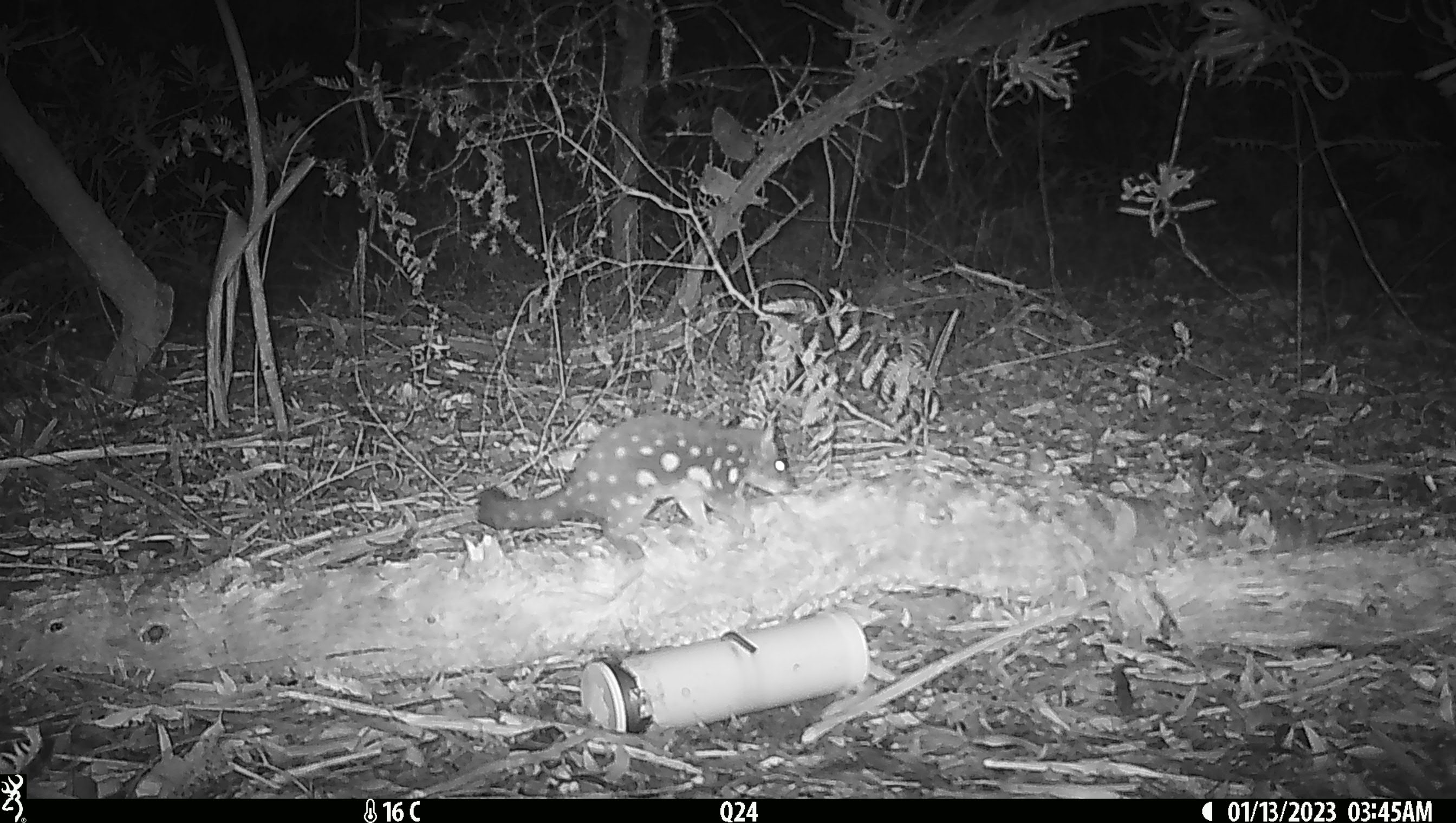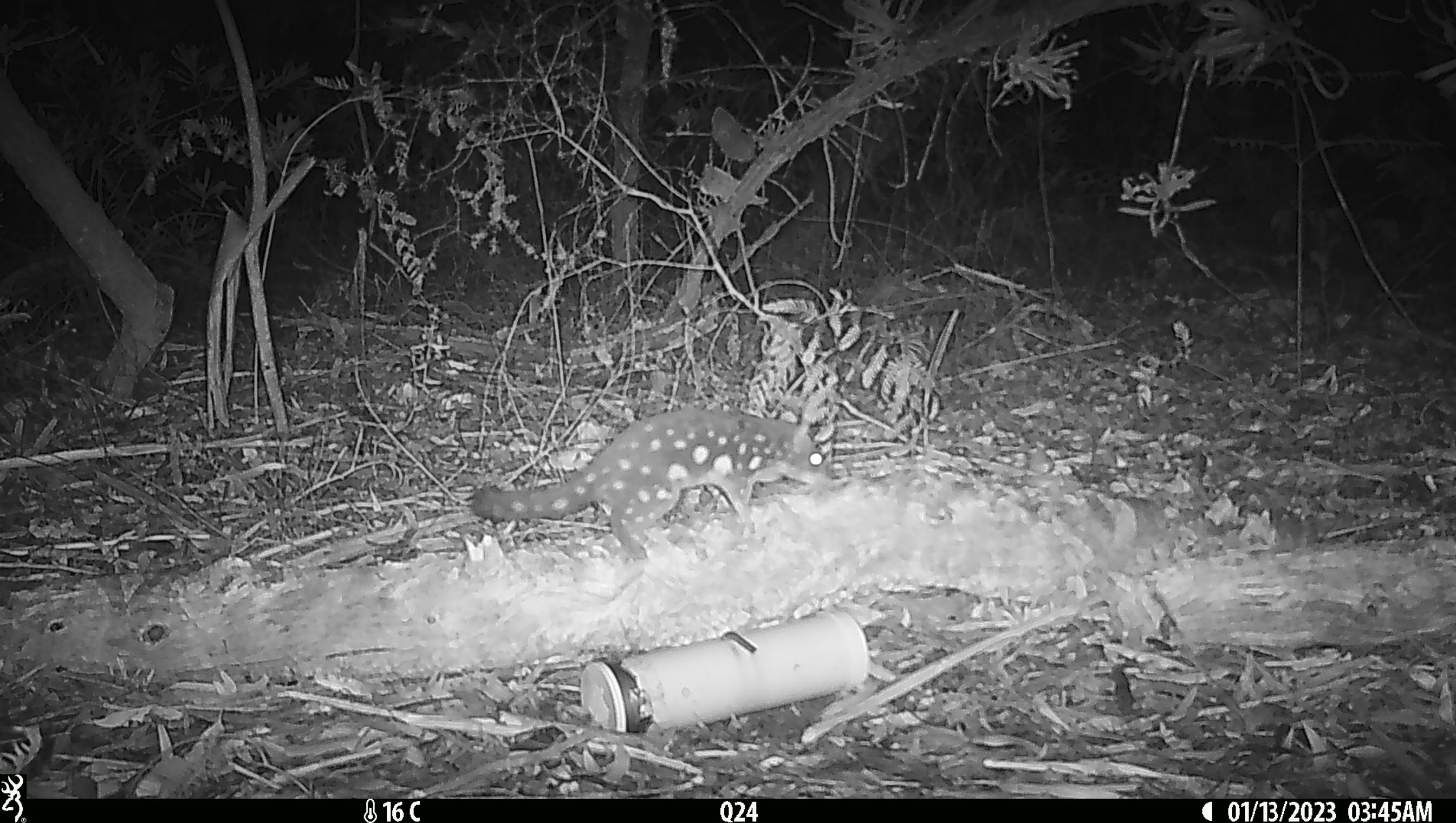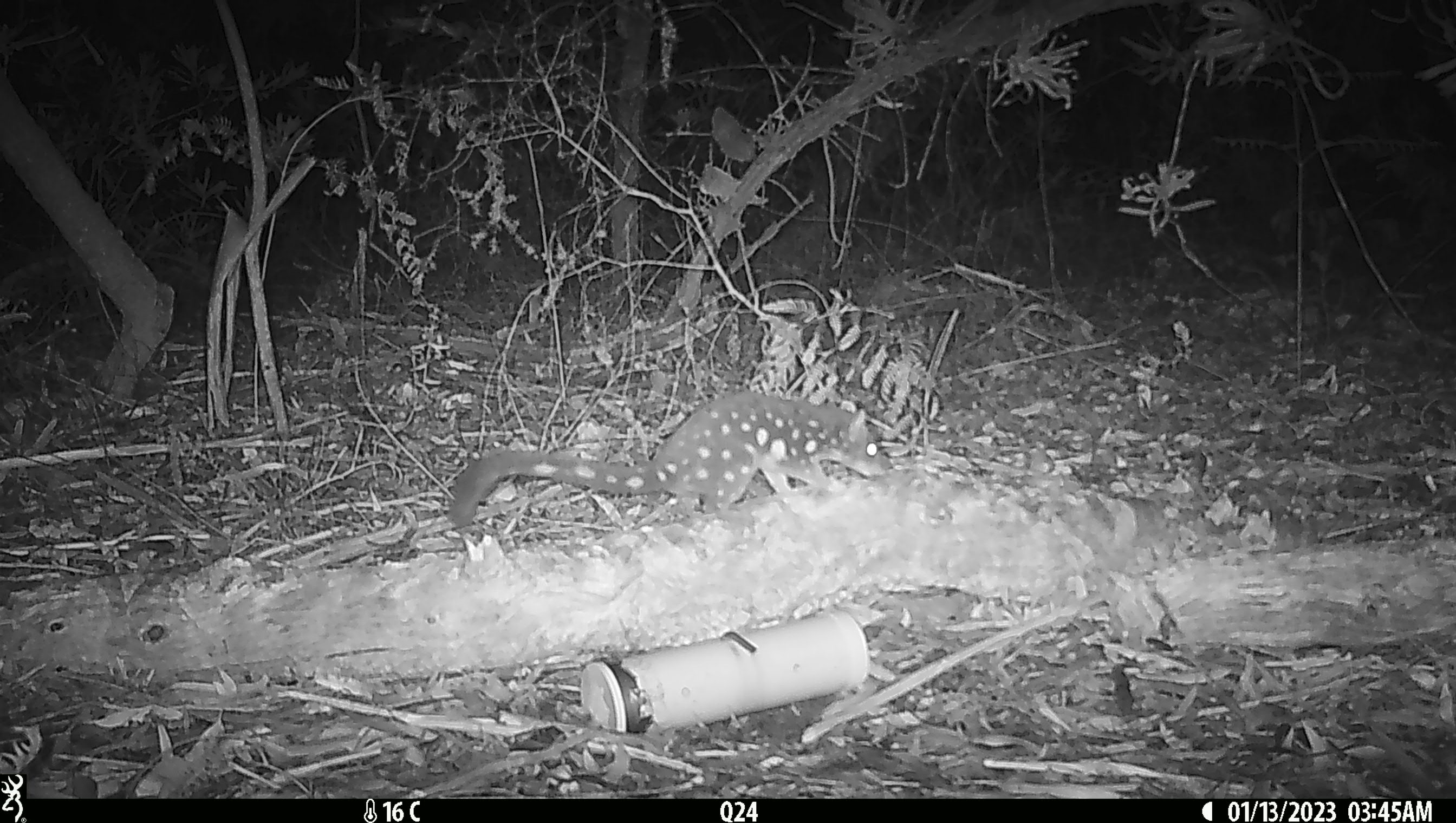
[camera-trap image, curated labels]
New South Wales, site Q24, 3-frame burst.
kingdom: Animalia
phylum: Chordata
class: Mammalia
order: Dasyuromorphia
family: Dasyuridae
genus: Dasyurus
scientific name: Dasyurus maculatus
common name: spotted-tailed quoll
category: quoll